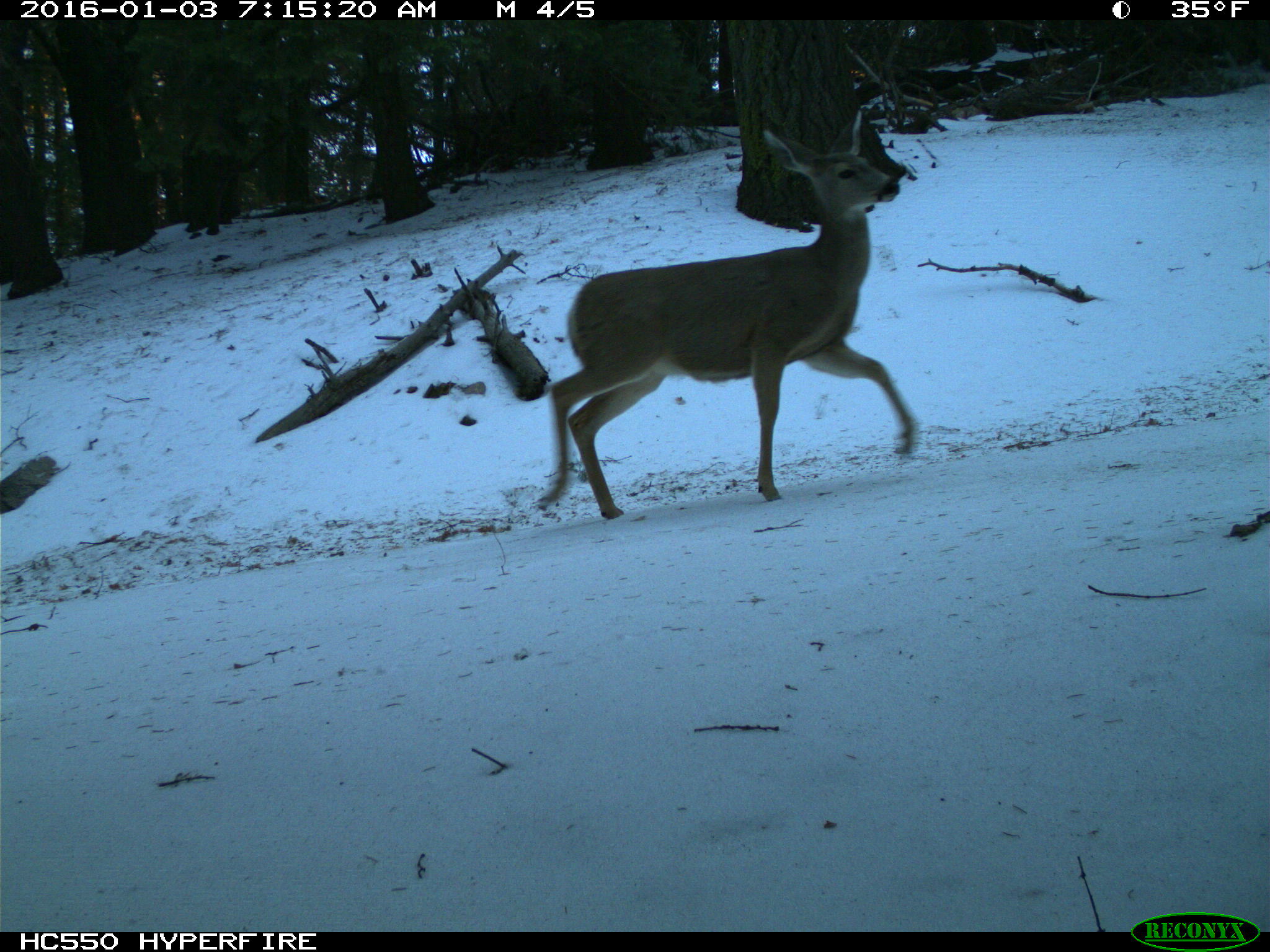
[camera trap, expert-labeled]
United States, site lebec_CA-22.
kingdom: Animalia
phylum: Chordata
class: Mammalia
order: Artiodactyla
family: Cervidae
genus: Odocoileus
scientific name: Odocoileus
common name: deer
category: unidentified deer